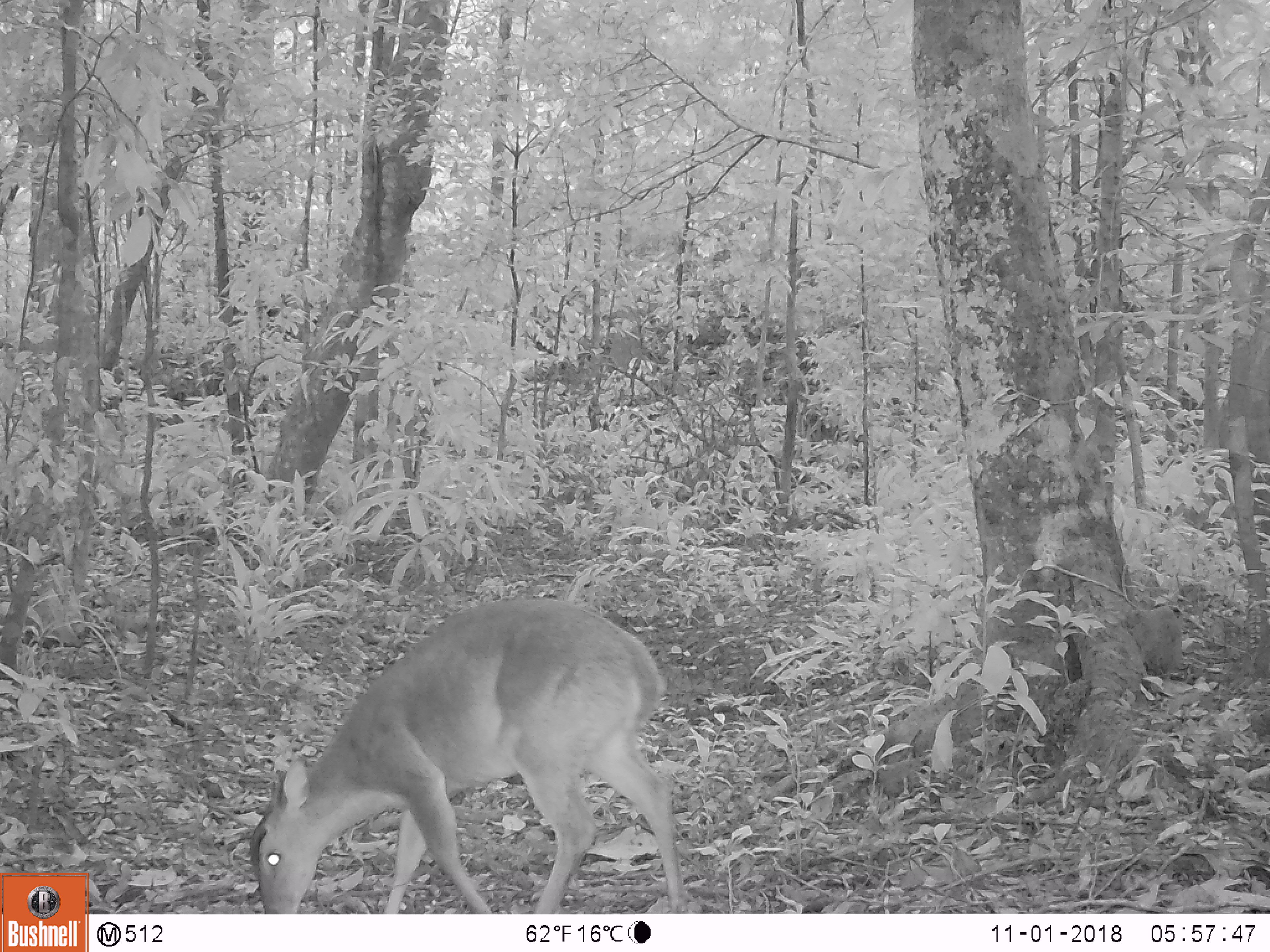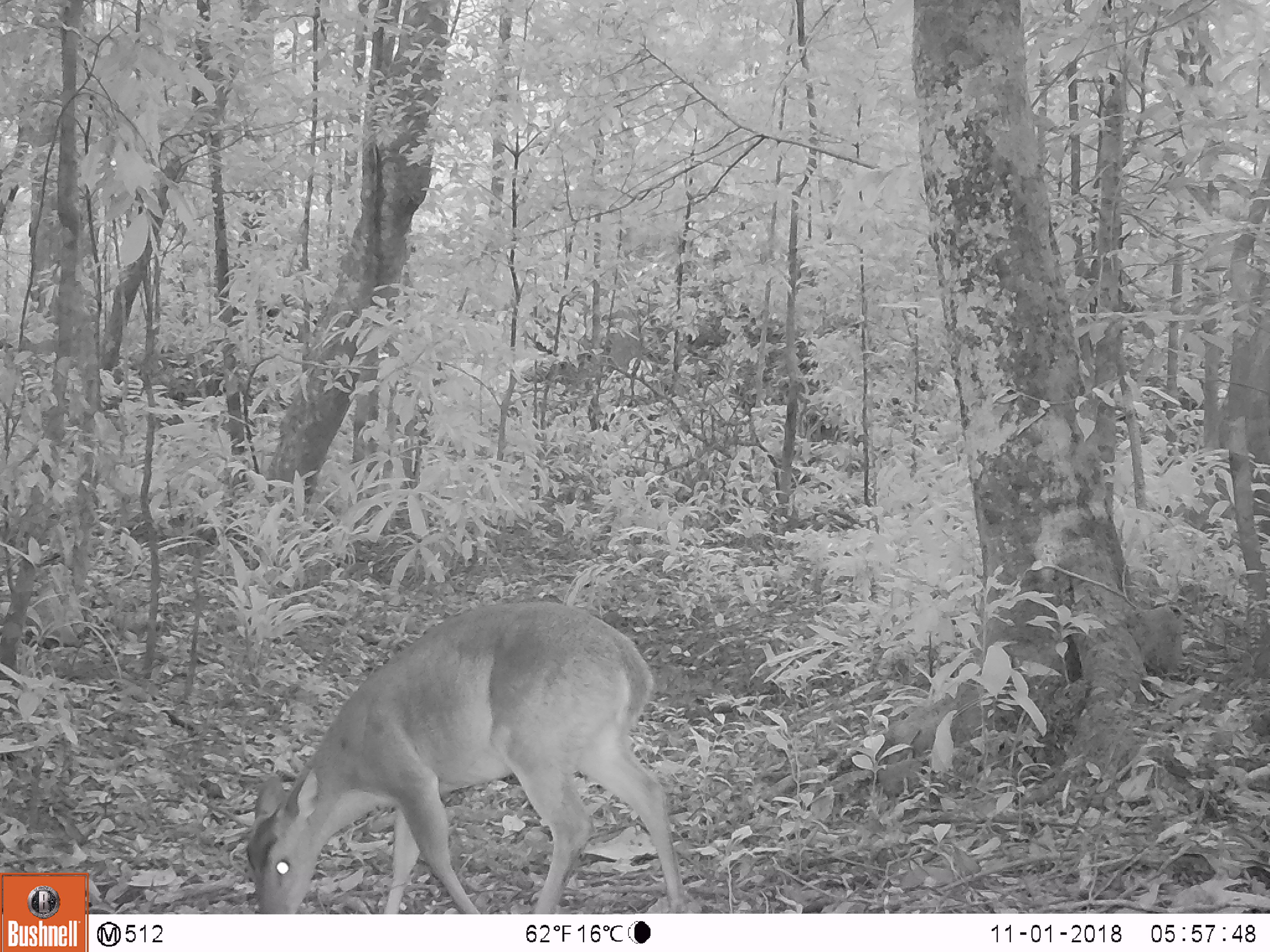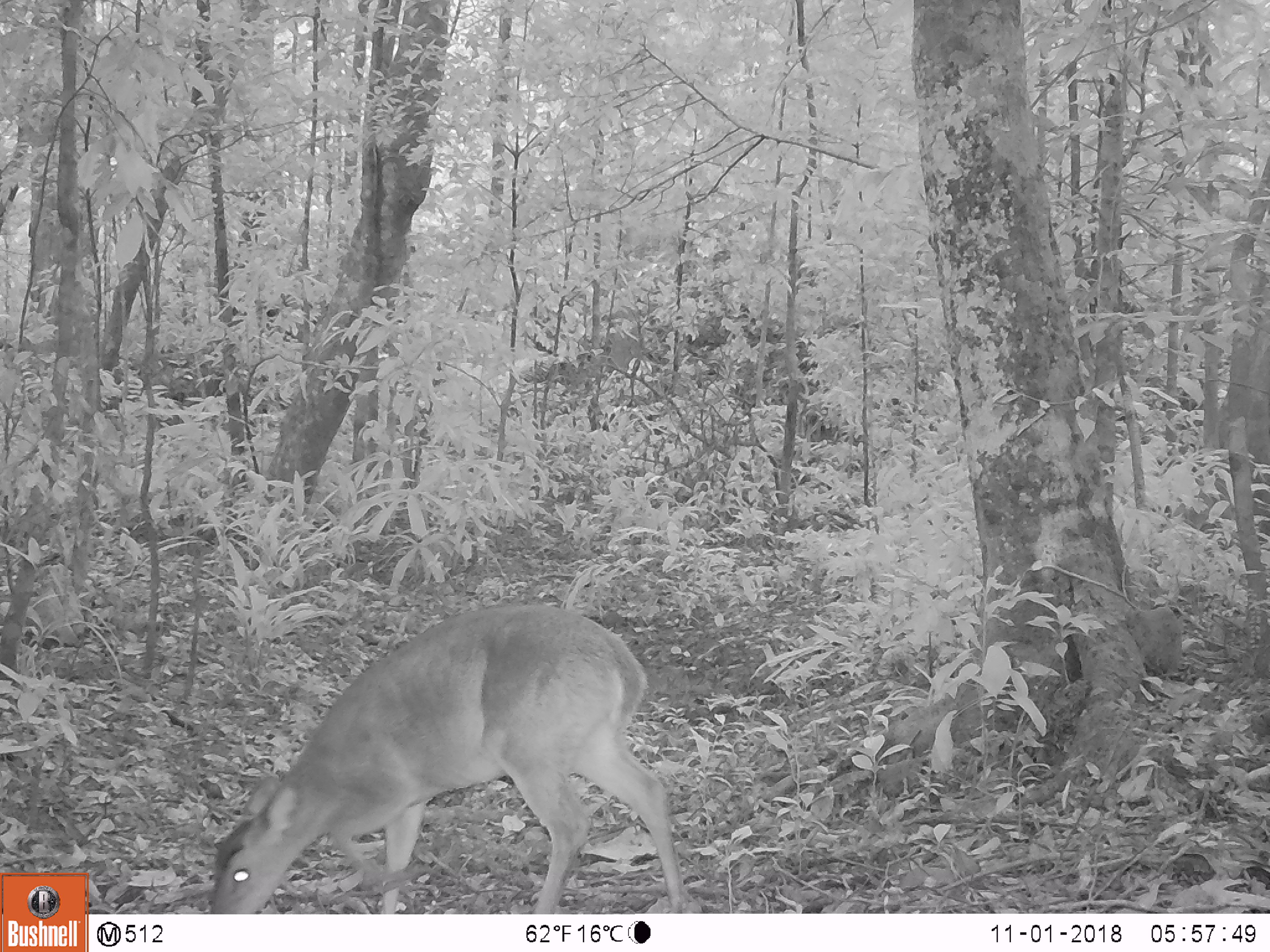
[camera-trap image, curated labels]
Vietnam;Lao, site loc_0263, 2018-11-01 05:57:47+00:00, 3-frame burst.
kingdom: Animalia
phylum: Chordata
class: Mammalia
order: Artiodactyla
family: Cervidae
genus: Muntiacus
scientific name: Muntiacus vuquangensis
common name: large-antlered muntjac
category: large antlered muntjac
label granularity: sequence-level